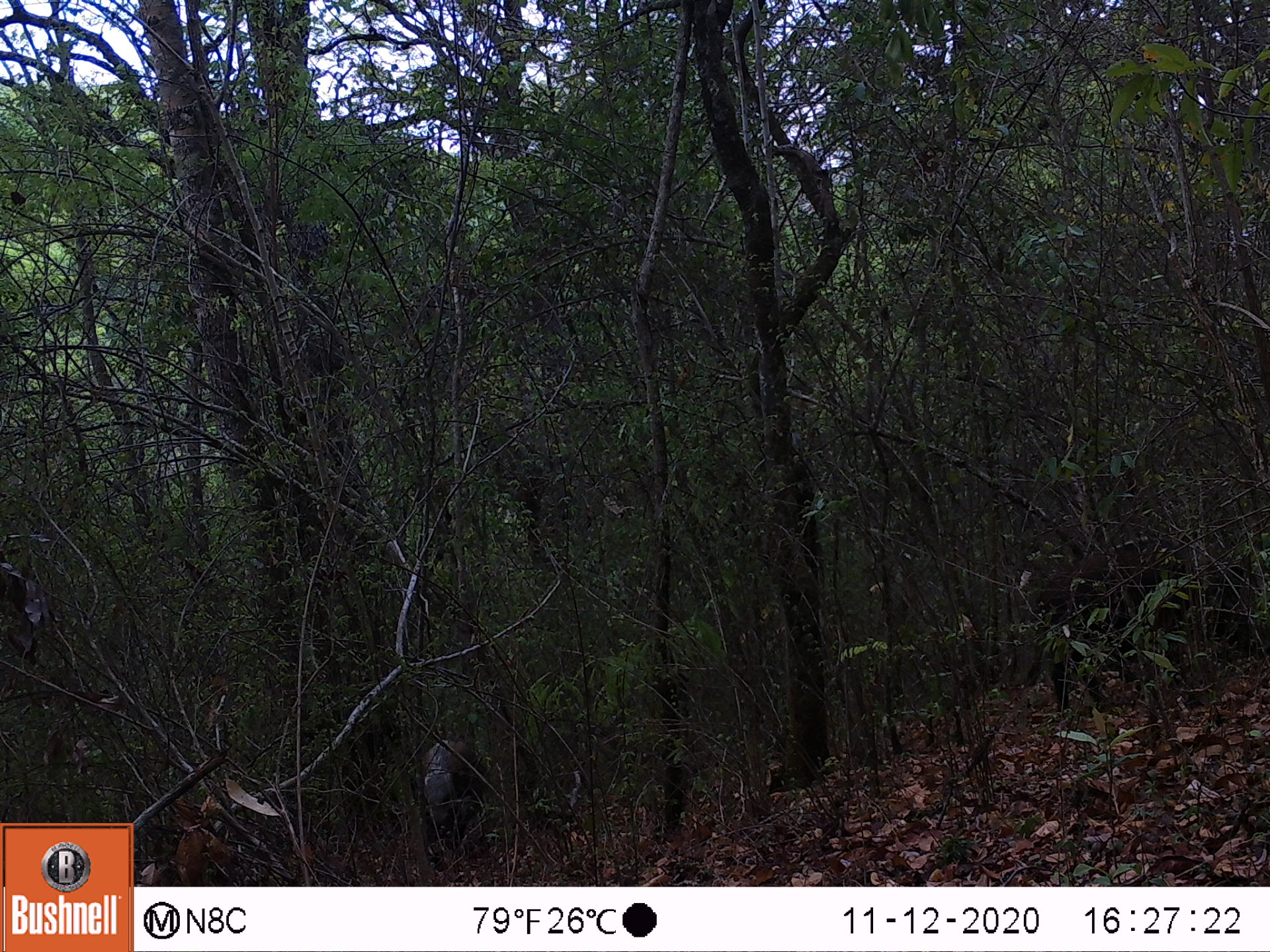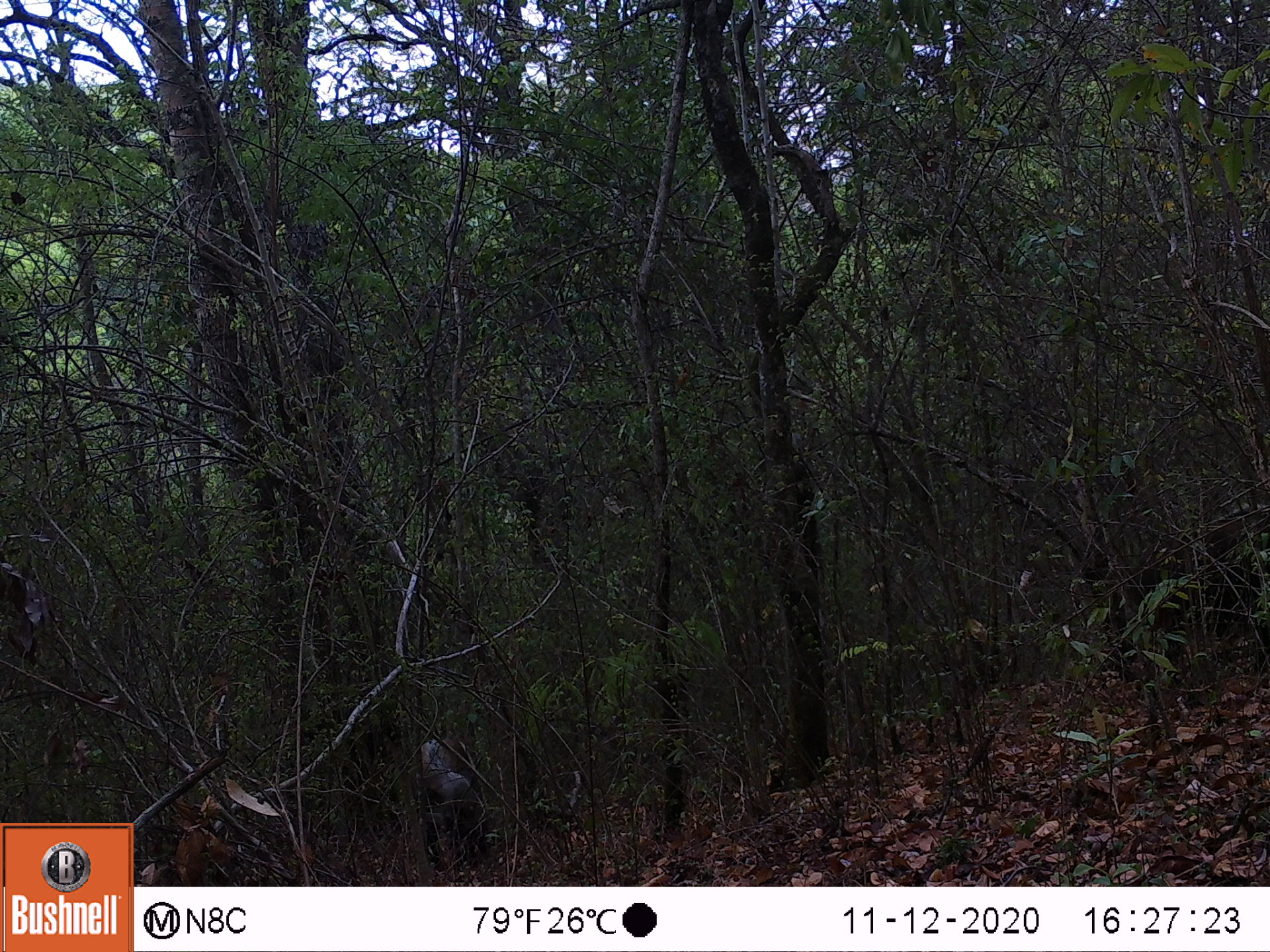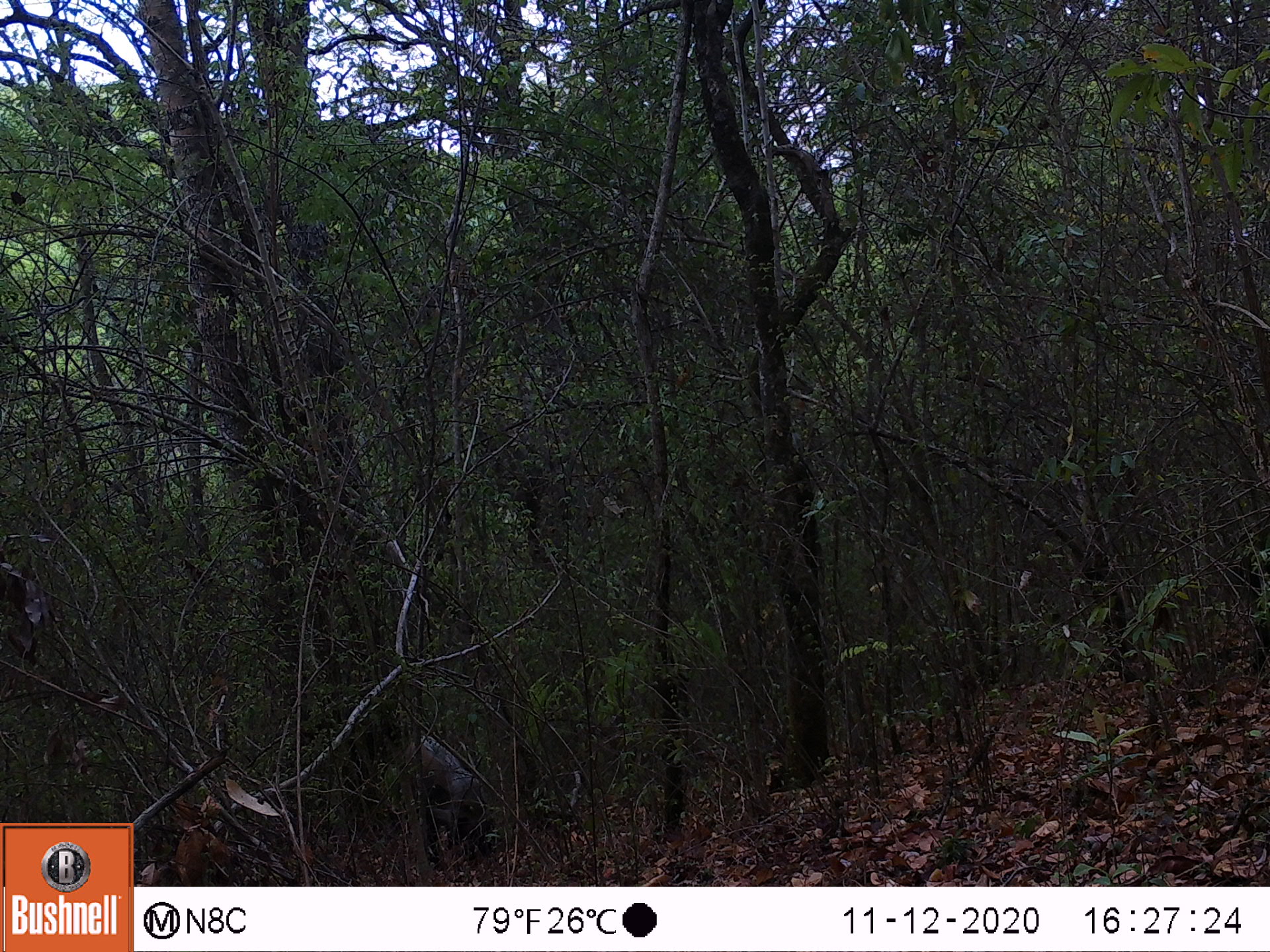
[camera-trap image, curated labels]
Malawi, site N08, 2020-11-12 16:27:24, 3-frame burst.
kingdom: Animalia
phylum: Chordata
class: Mammalia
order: Artiodactyla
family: Suidae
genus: Potamochoerus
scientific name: Potamochoerus larvatus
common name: bushpig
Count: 2.